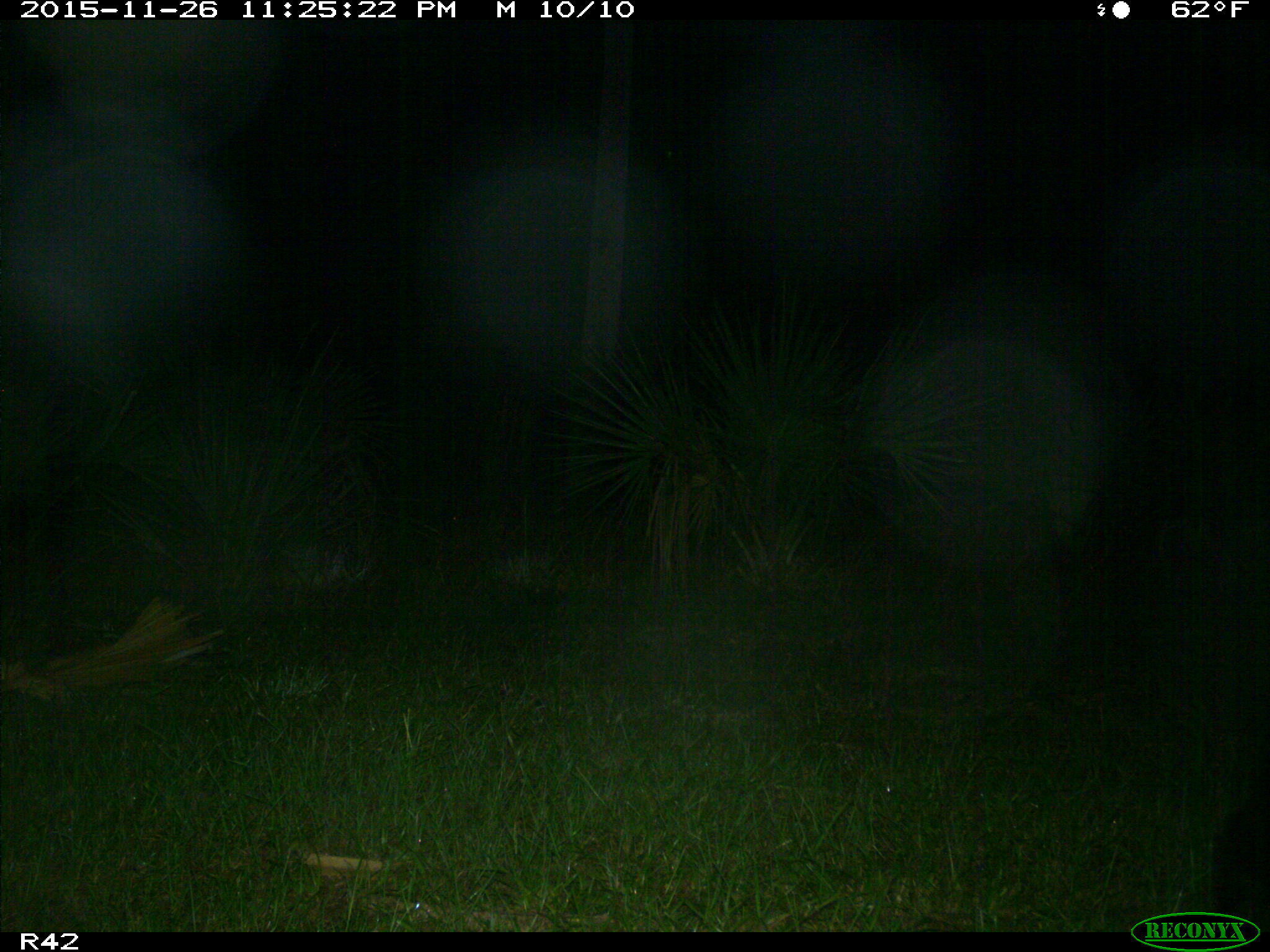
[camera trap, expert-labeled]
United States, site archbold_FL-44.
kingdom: Animalia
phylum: Chordata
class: Mammalia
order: Artiodactyla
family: Suidae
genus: Sus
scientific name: Sus scrofa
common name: wild boar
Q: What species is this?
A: Sus scrofa (wild boar).